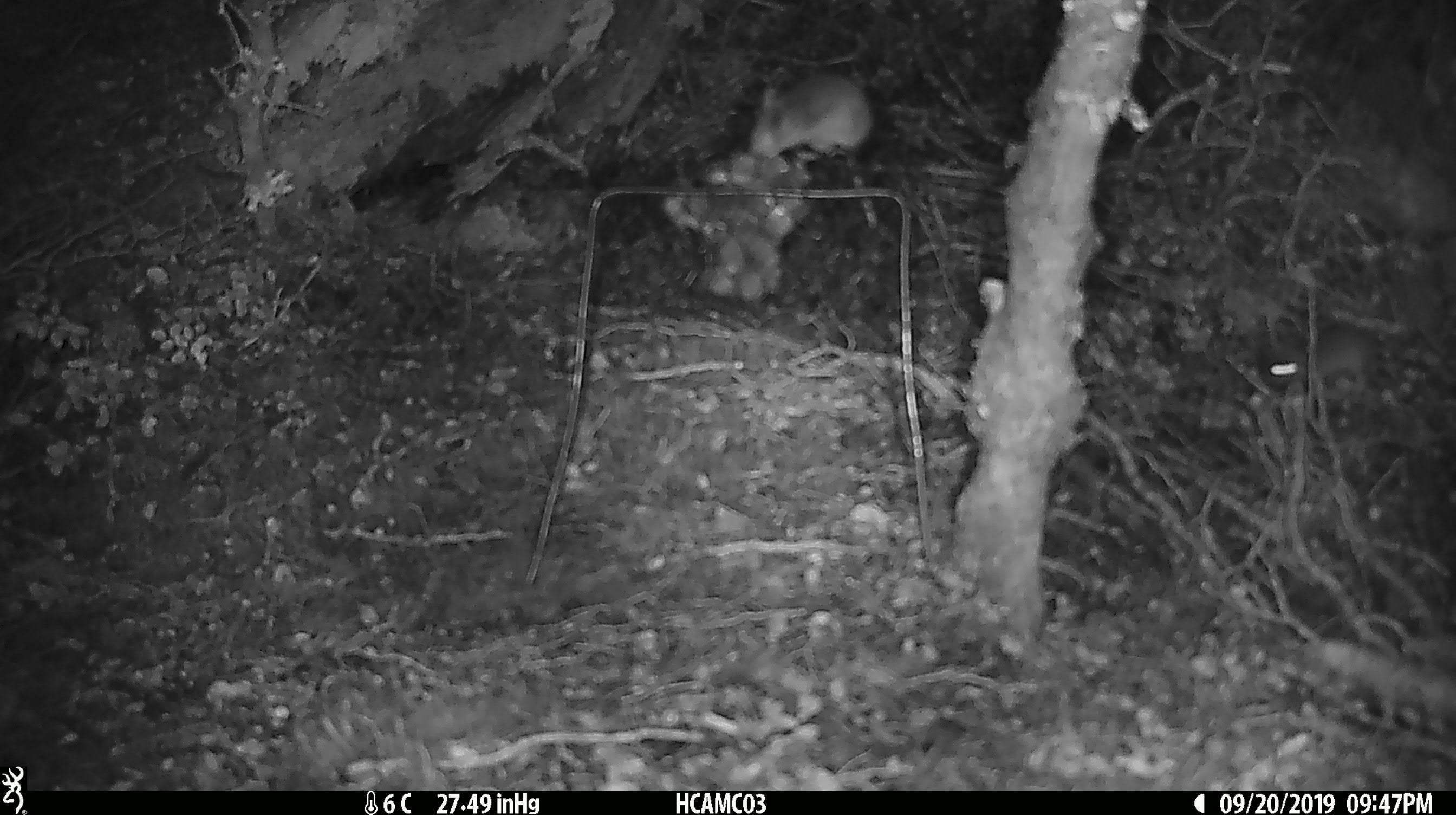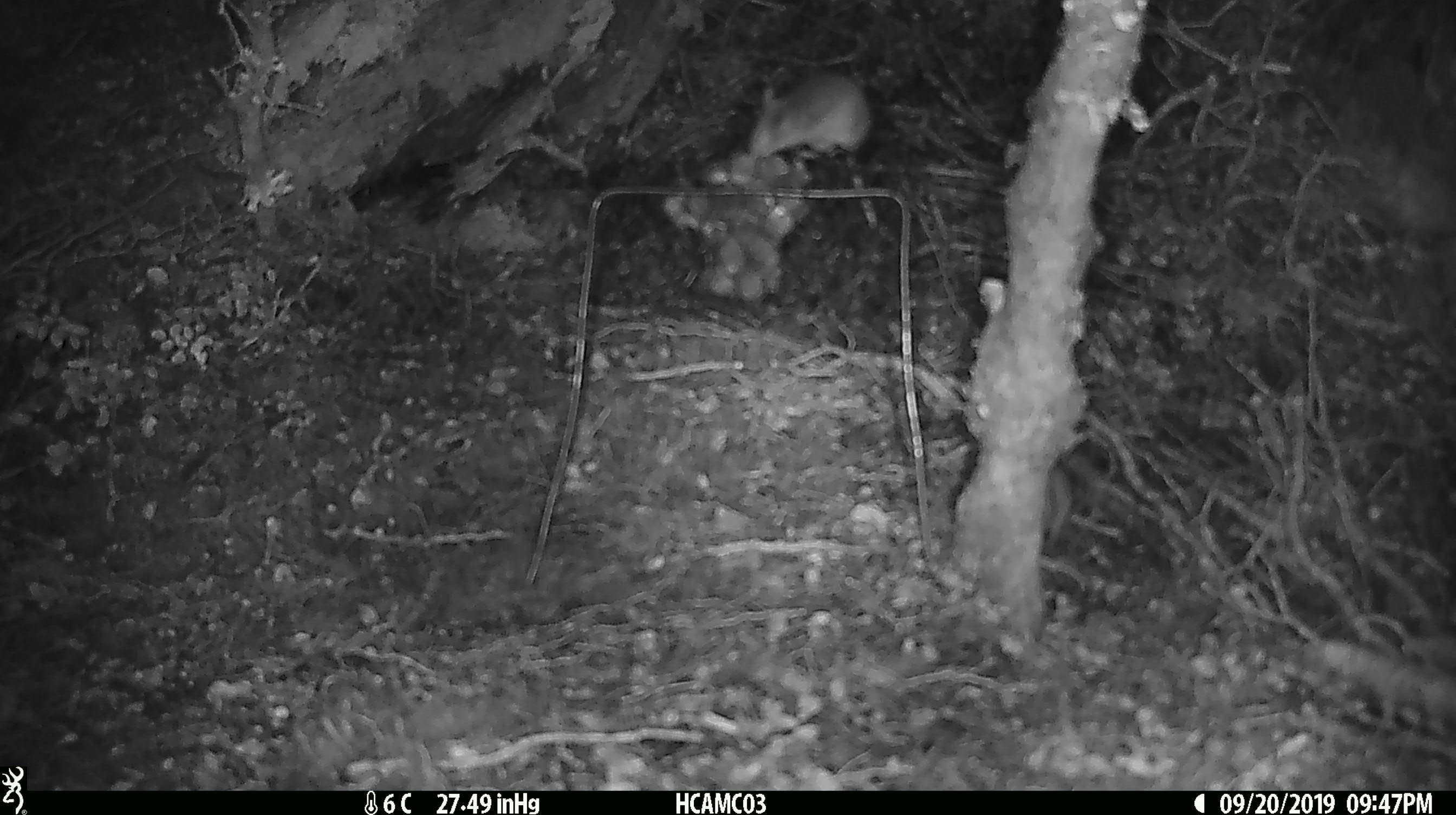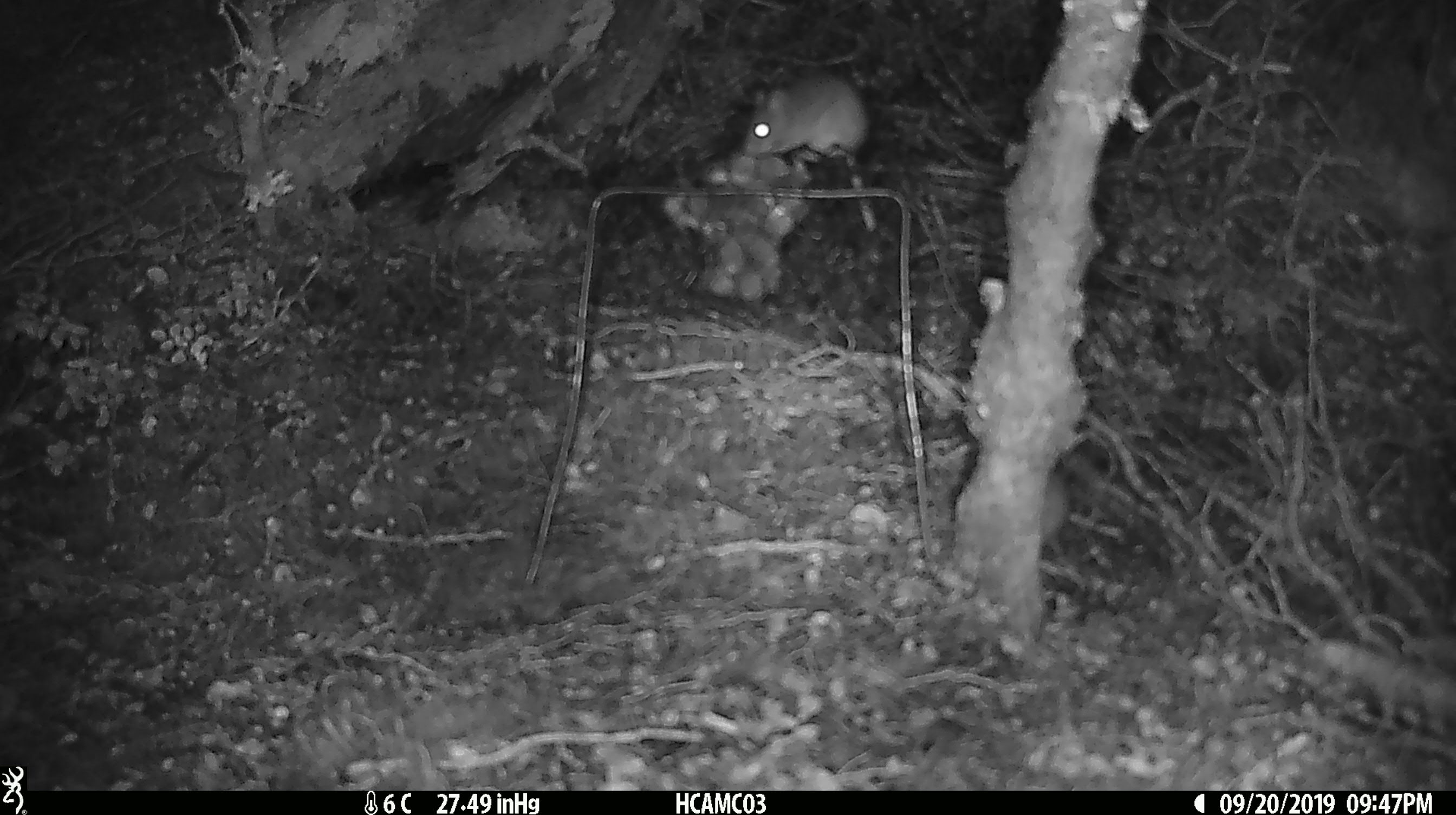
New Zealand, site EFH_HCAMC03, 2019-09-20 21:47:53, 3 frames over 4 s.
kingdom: Animalia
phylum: Chordata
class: Mammalia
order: Rodentia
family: Muridae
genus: Mus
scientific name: Mus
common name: mouse